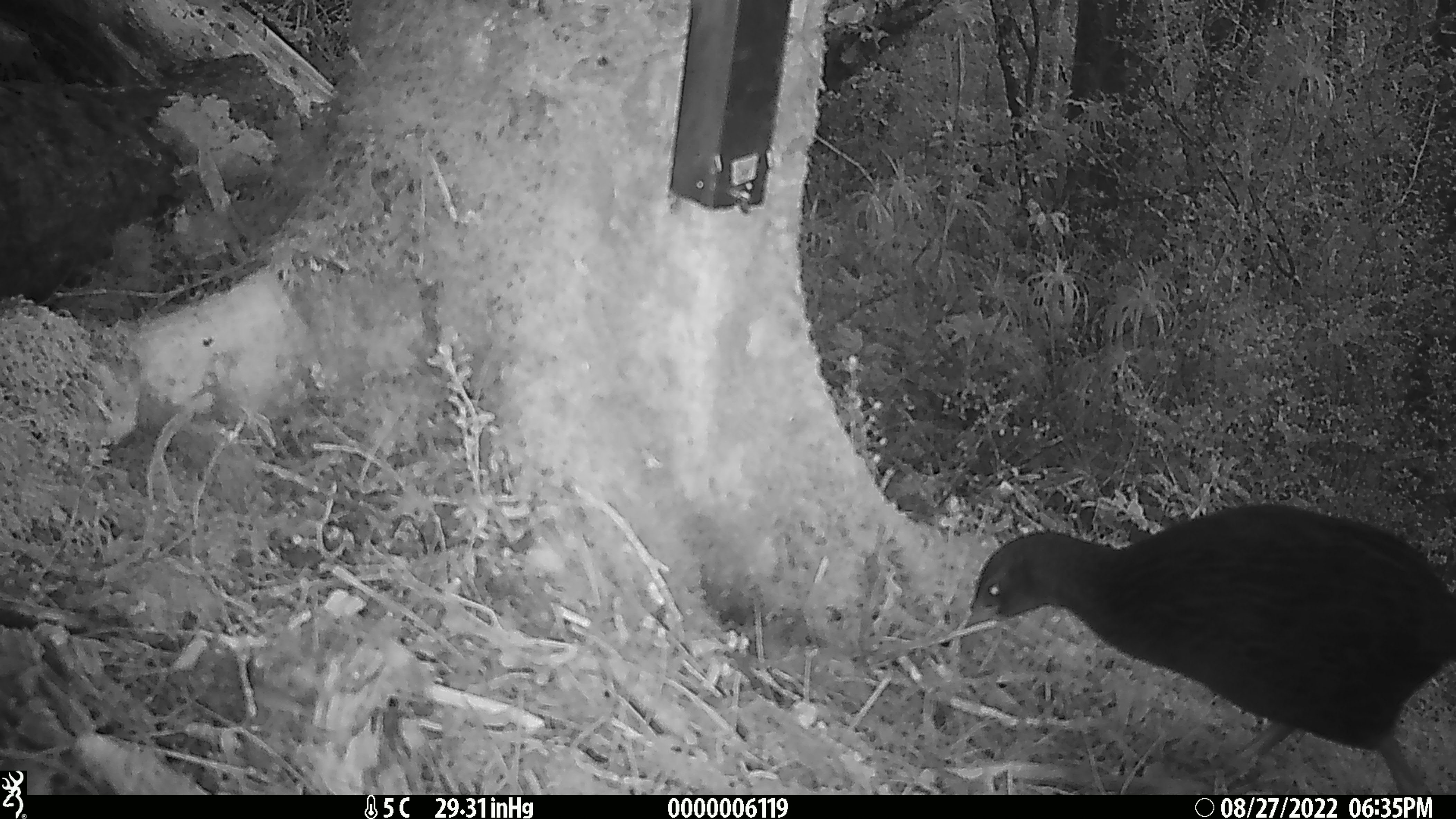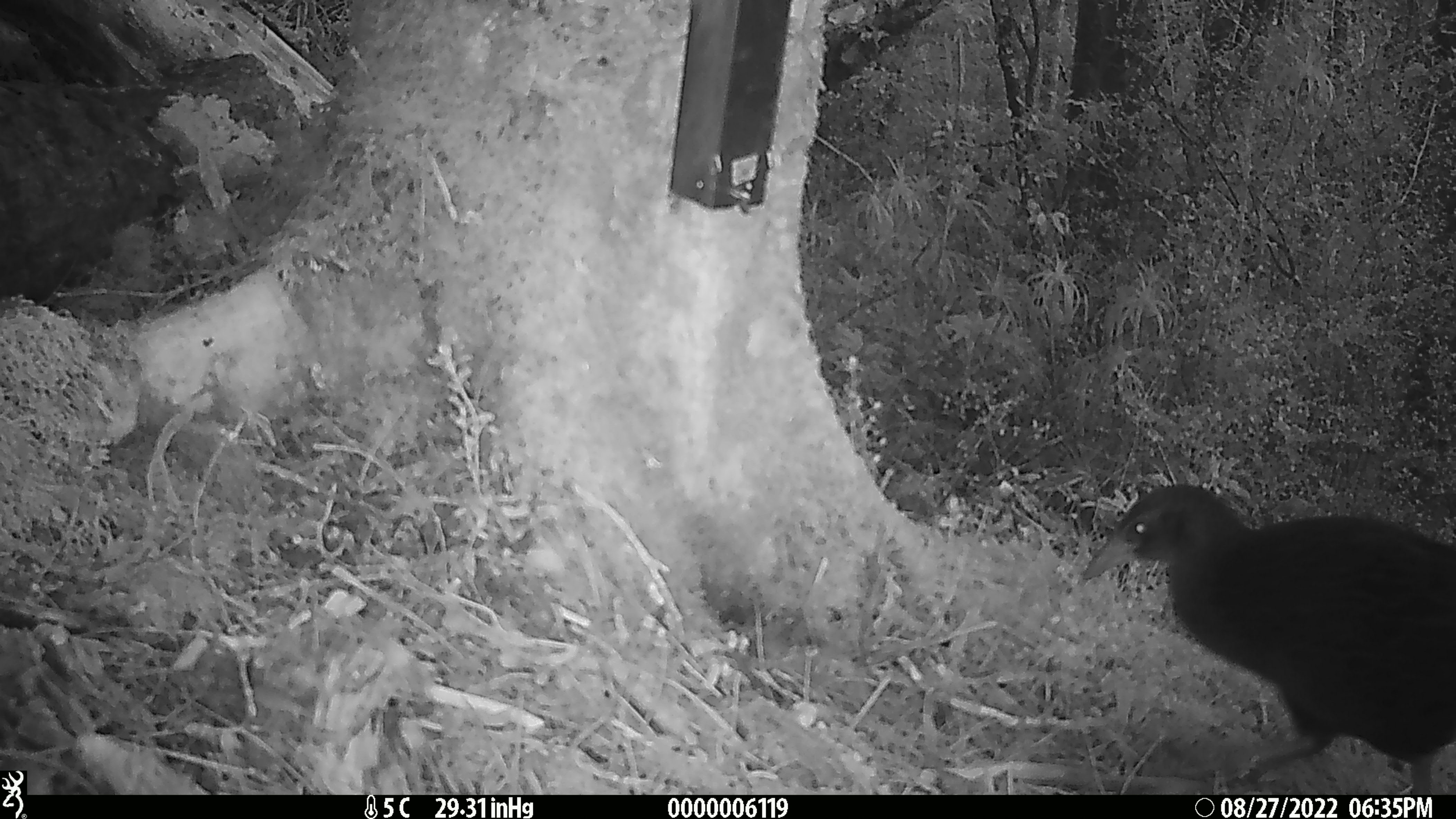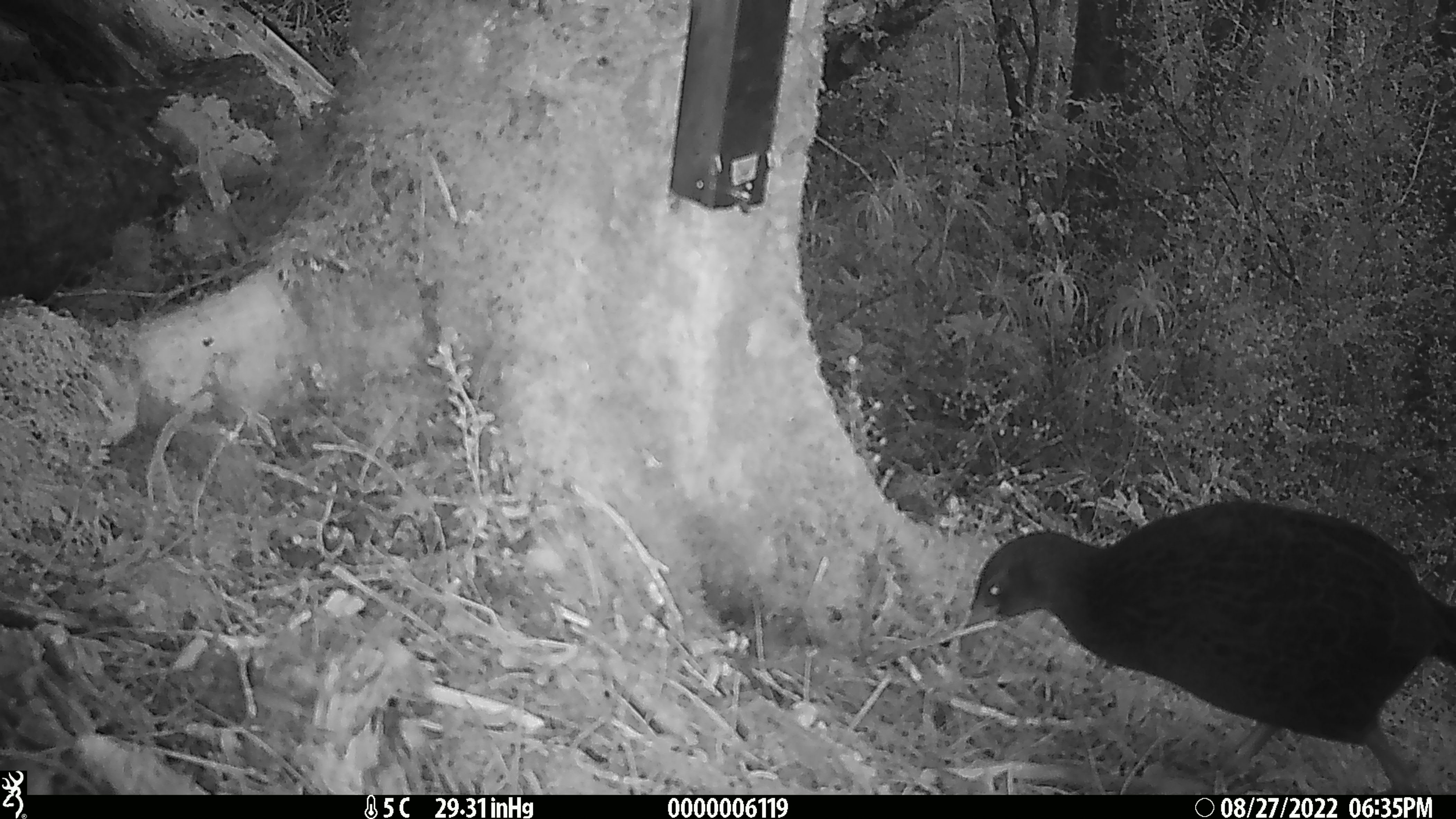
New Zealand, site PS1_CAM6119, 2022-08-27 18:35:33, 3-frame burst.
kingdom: Animalia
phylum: Chordata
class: Aves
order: Gruiformes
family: Rallidae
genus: Gallirallus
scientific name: Gallirallus australis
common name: weka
Weka (Gallirallus australis).